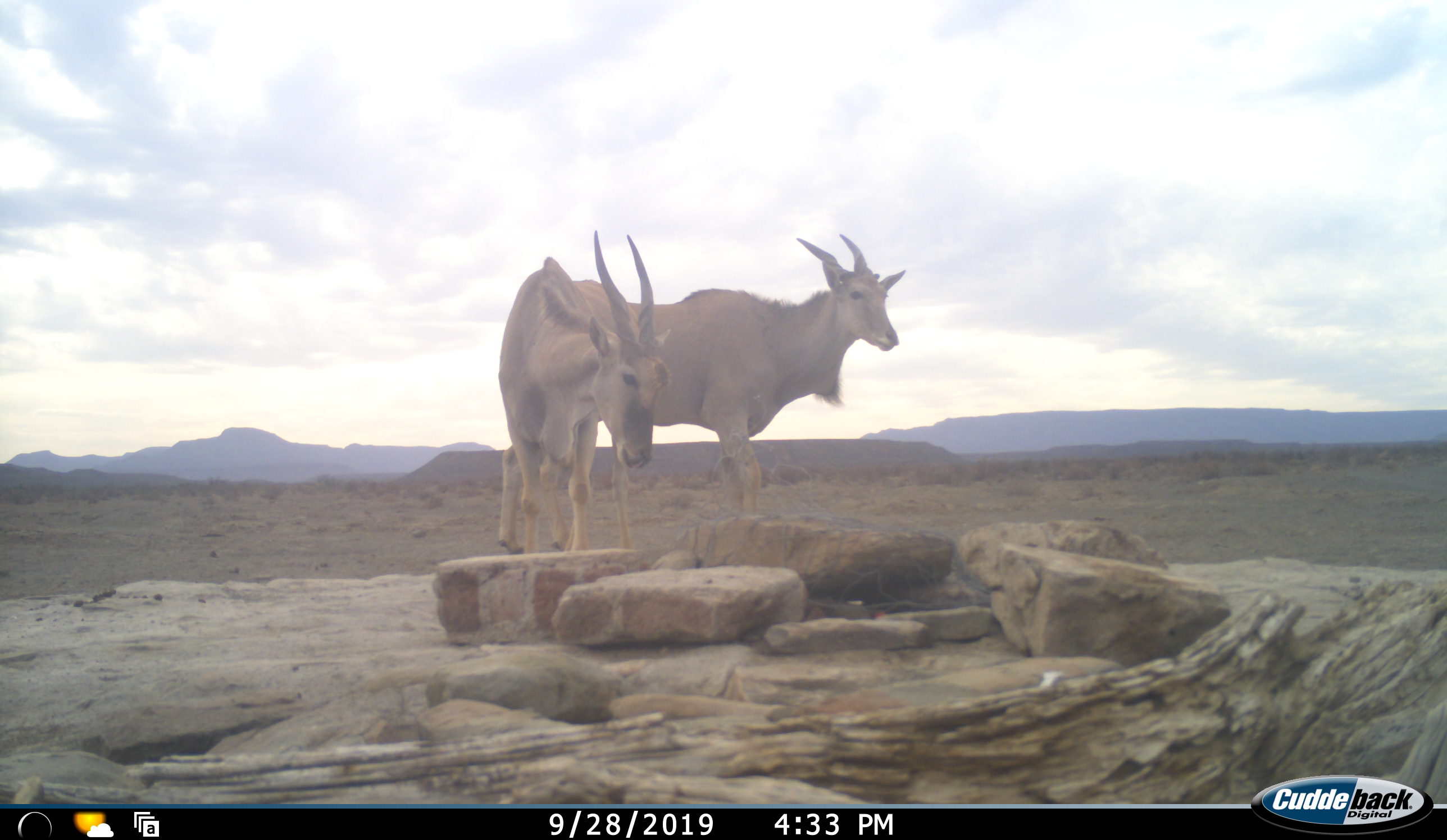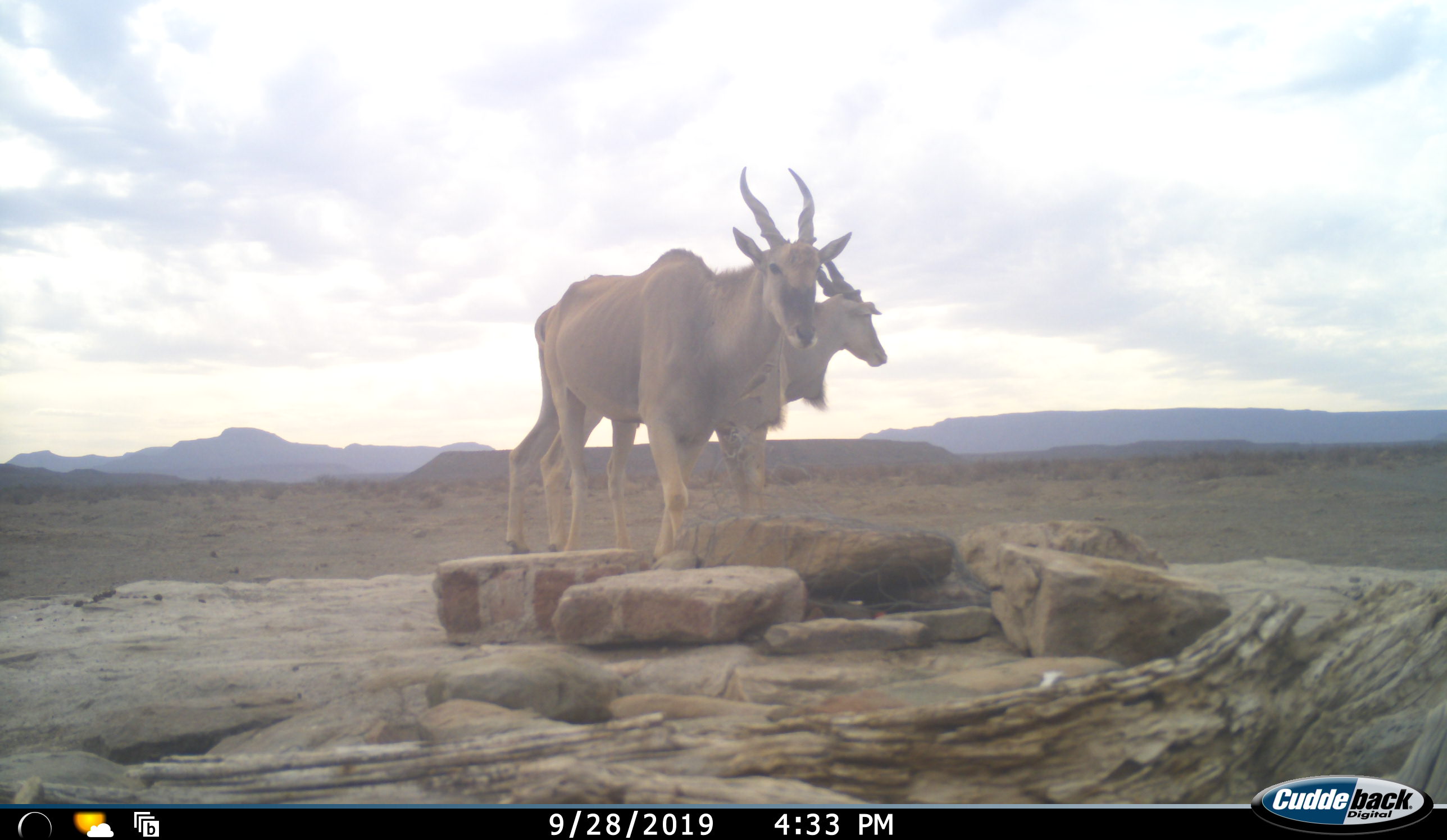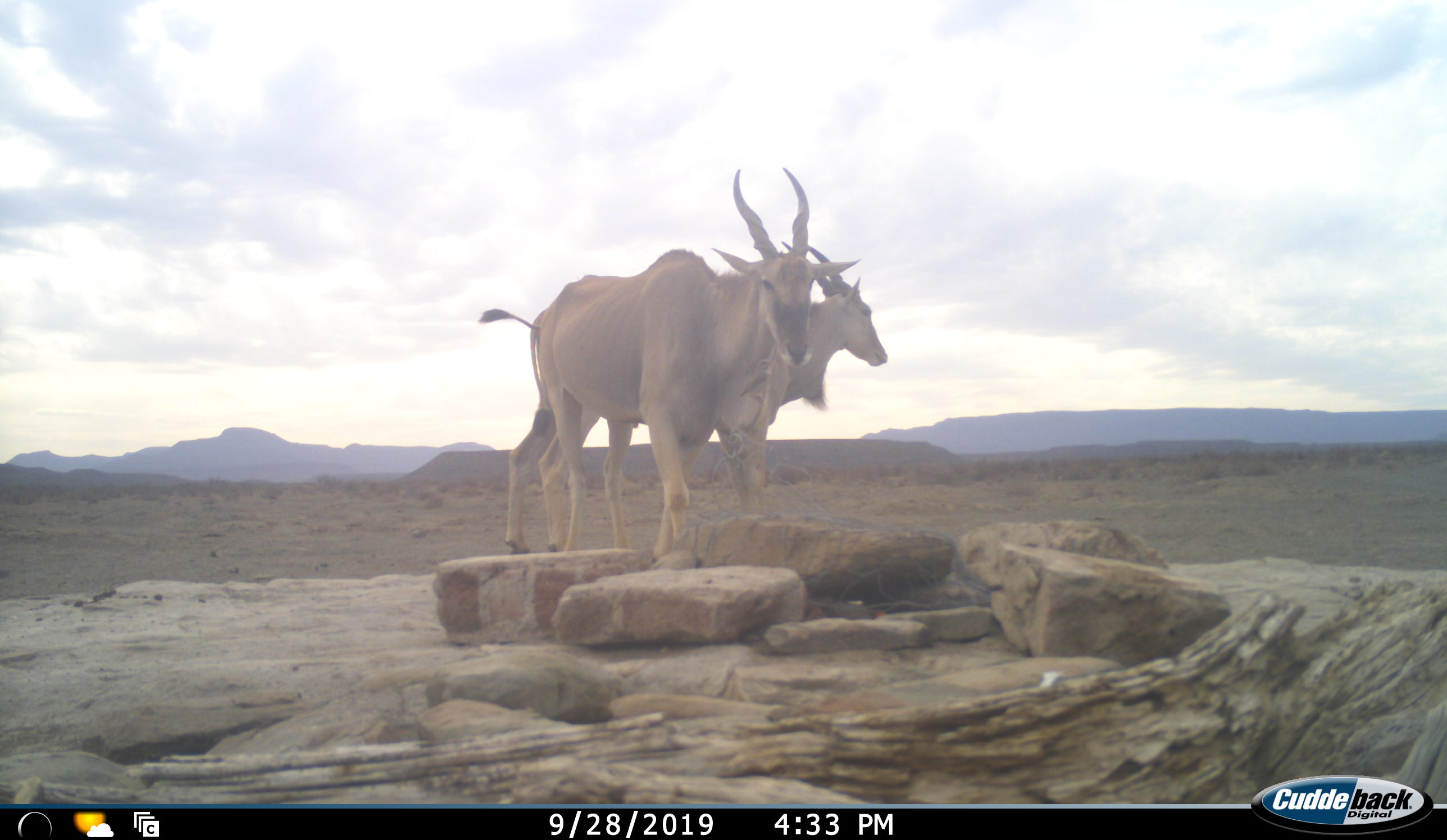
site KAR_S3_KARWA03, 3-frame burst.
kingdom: Animalia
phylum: Chordata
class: Mammalia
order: Artiodactyla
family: Bovidae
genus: Tragelaphus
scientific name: Tragelaphus oryx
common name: eland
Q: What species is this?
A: Eland (Tragelaphus oryx).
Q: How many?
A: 2.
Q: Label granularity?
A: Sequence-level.